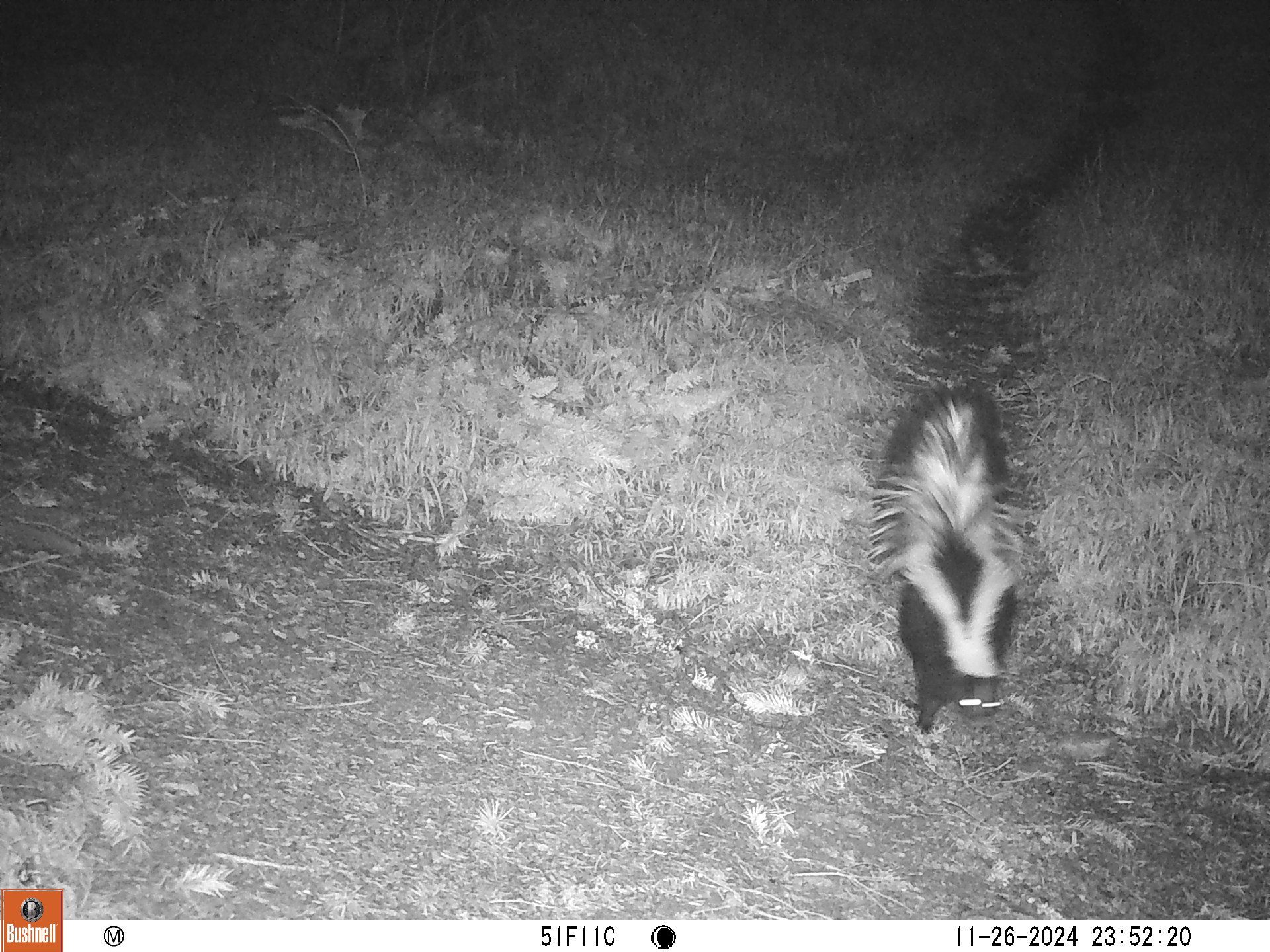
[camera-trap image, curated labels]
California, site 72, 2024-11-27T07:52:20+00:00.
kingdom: Animalia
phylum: Chordata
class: Mammalia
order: Carnivora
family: Mephitidae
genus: Mephitis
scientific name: Mephitis mephitis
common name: striped skunk